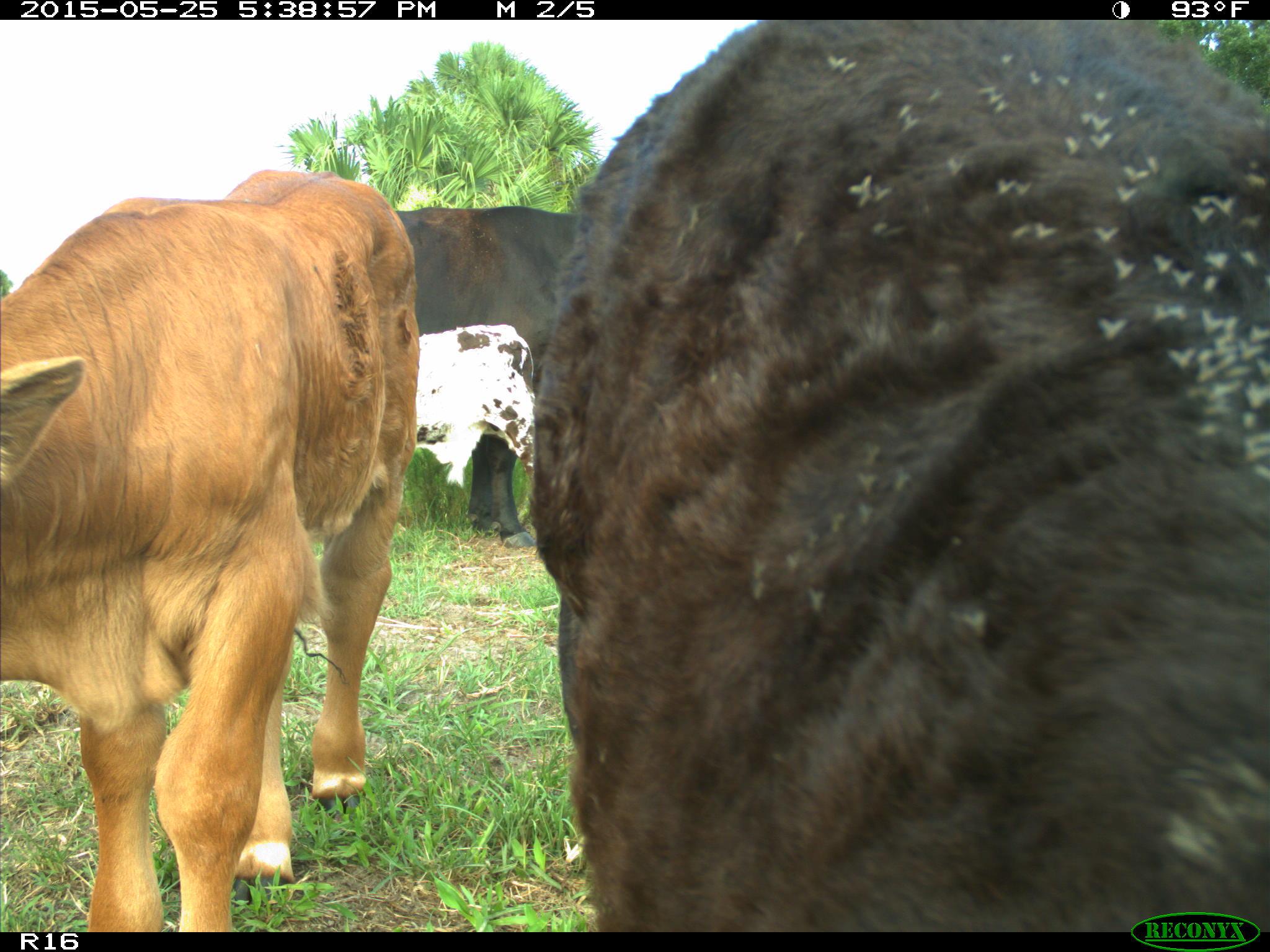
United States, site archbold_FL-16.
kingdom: Animalia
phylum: Chordata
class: Mammalia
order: Artiodactyla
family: Bovidae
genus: Bos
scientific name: Bos taurus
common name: domestic cow